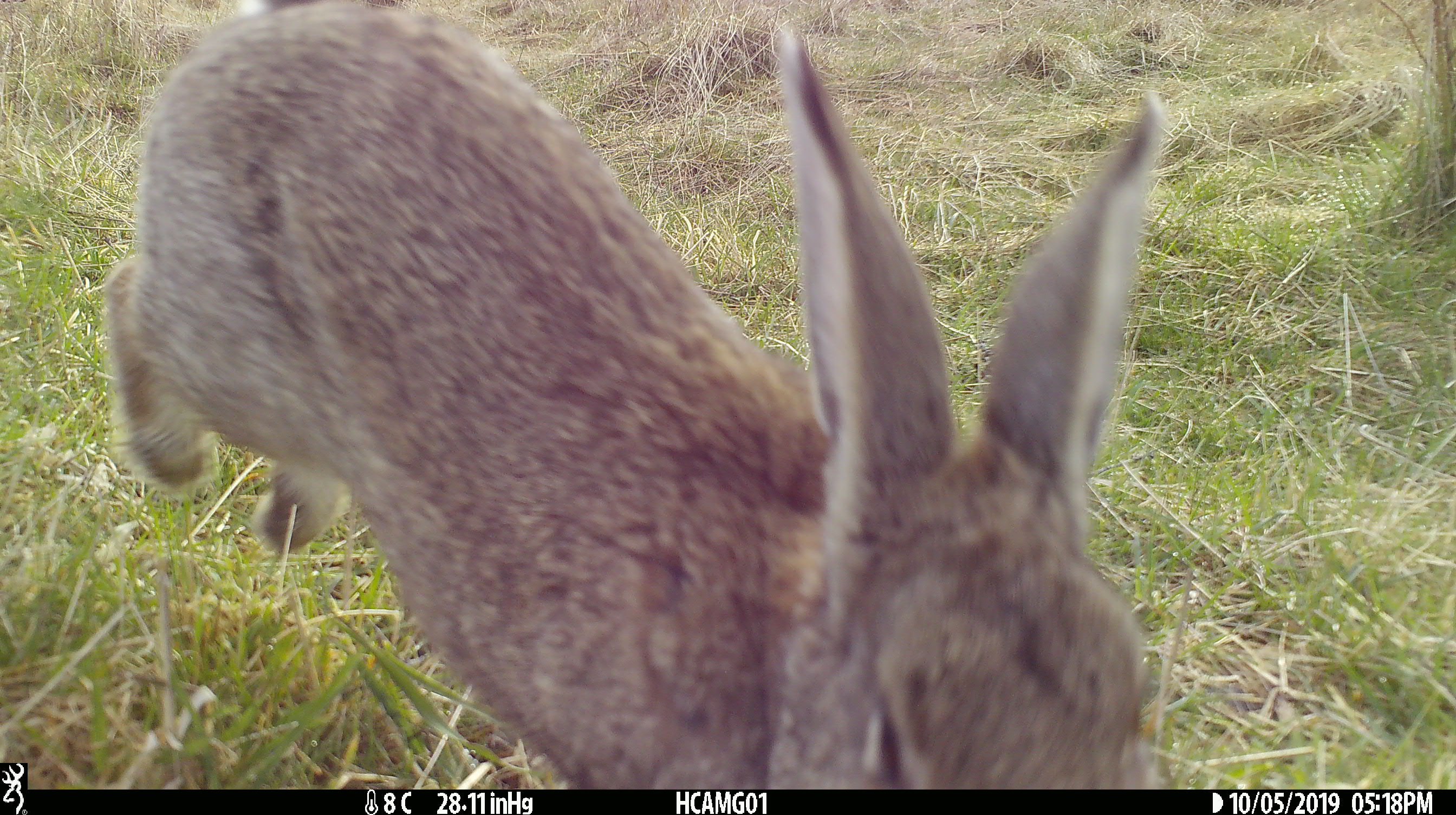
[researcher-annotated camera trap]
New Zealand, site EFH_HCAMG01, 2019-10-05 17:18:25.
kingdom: Animalia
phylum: Chordata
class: Mammalia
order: Lagomorpha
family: Leporidae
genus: Lepus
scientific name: Lepus europaeus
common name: brown hare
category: hare